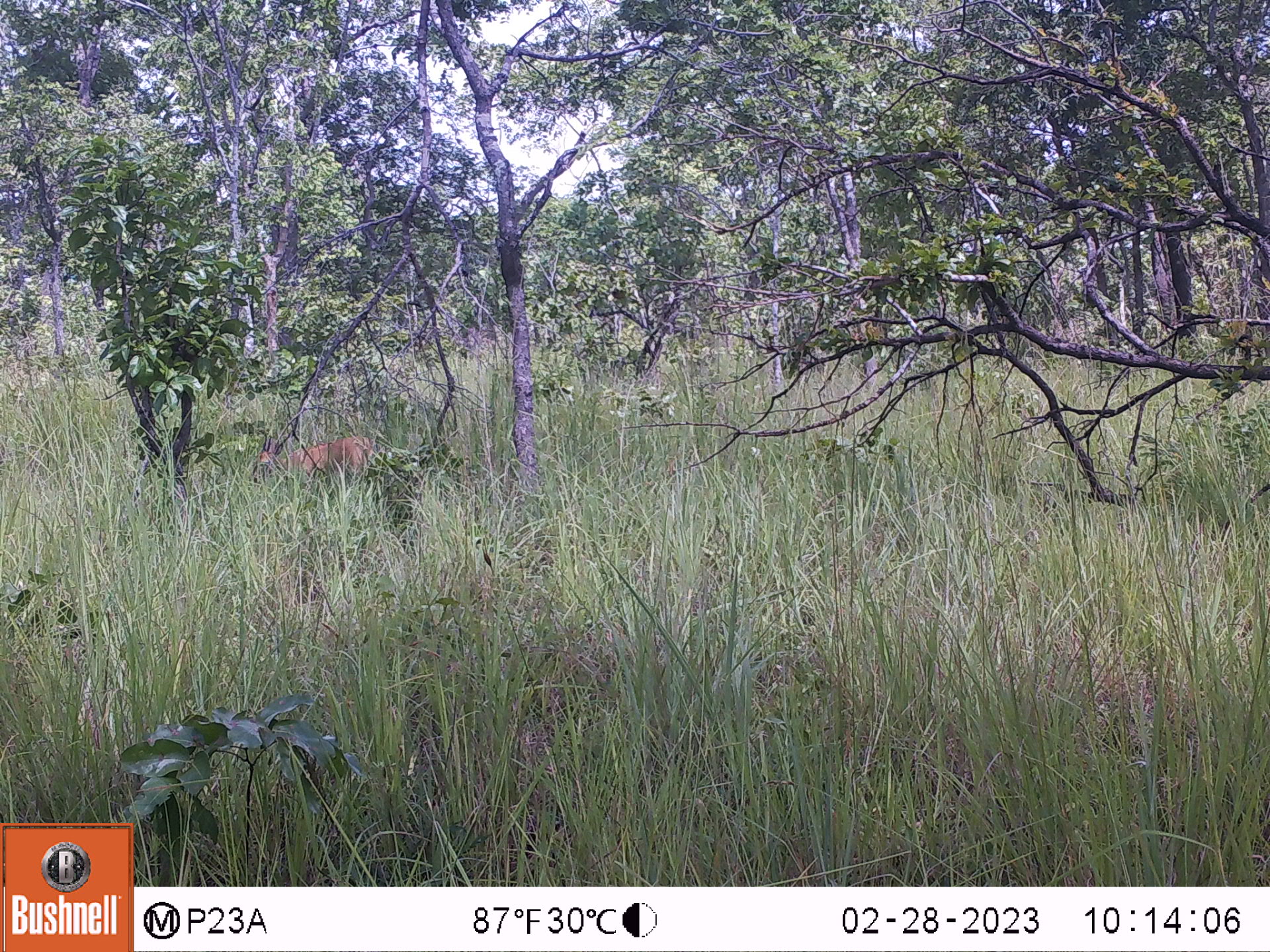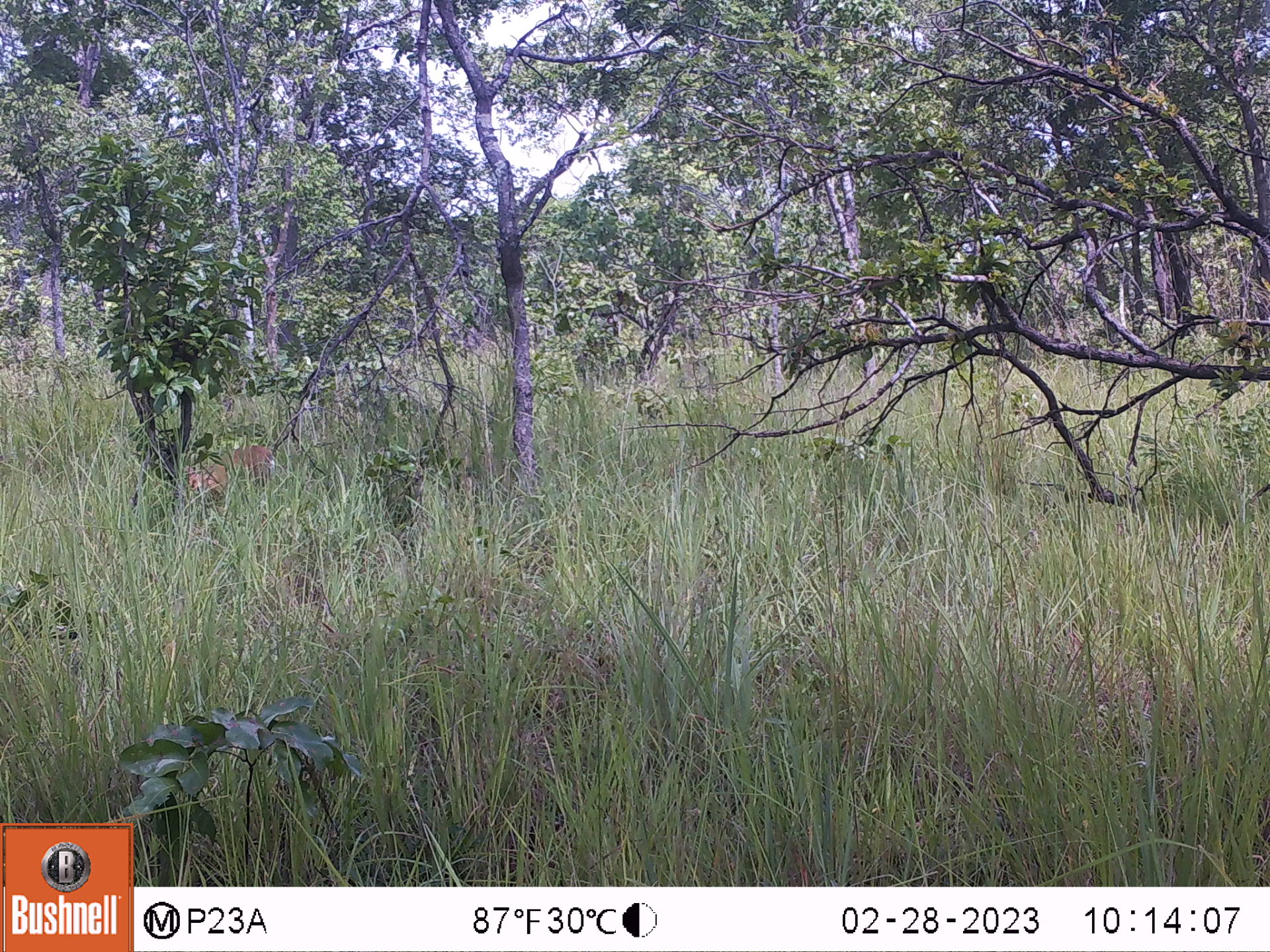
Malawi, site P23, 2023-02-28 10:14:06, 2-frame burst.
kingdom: Animalia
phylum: Chordata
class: Mammalia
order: Artiodactyla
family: Bovidae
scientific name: Antilopinae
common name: small antelope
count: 1